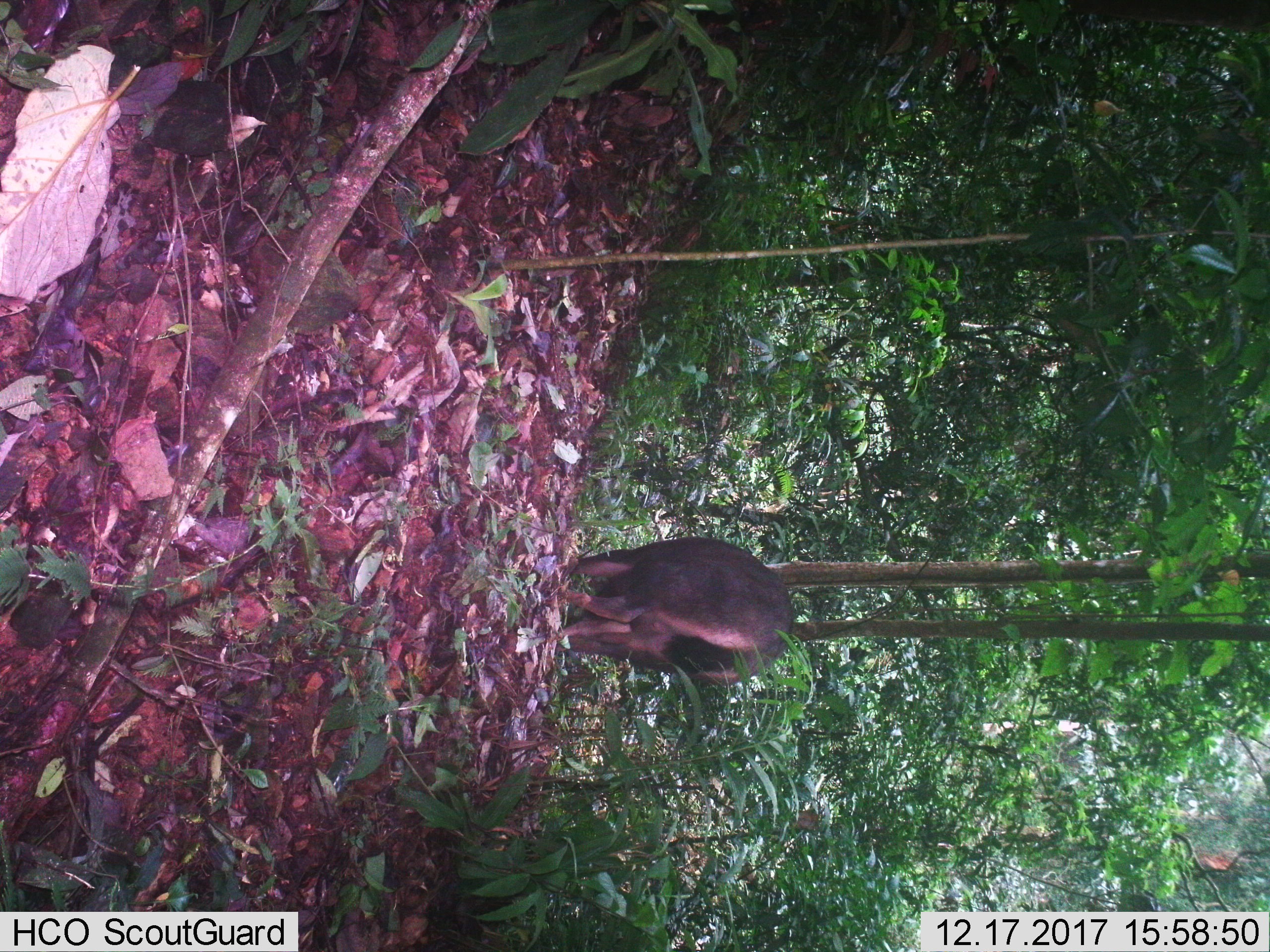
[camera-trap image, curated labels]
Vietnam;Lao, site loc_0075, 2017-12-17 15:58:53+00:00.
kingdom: Animalia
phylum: Chordata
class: Mammalia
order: Artiodactyla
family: Cervidae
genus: Rusa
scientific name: Rusa unicolor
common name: sambar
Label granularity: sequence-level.